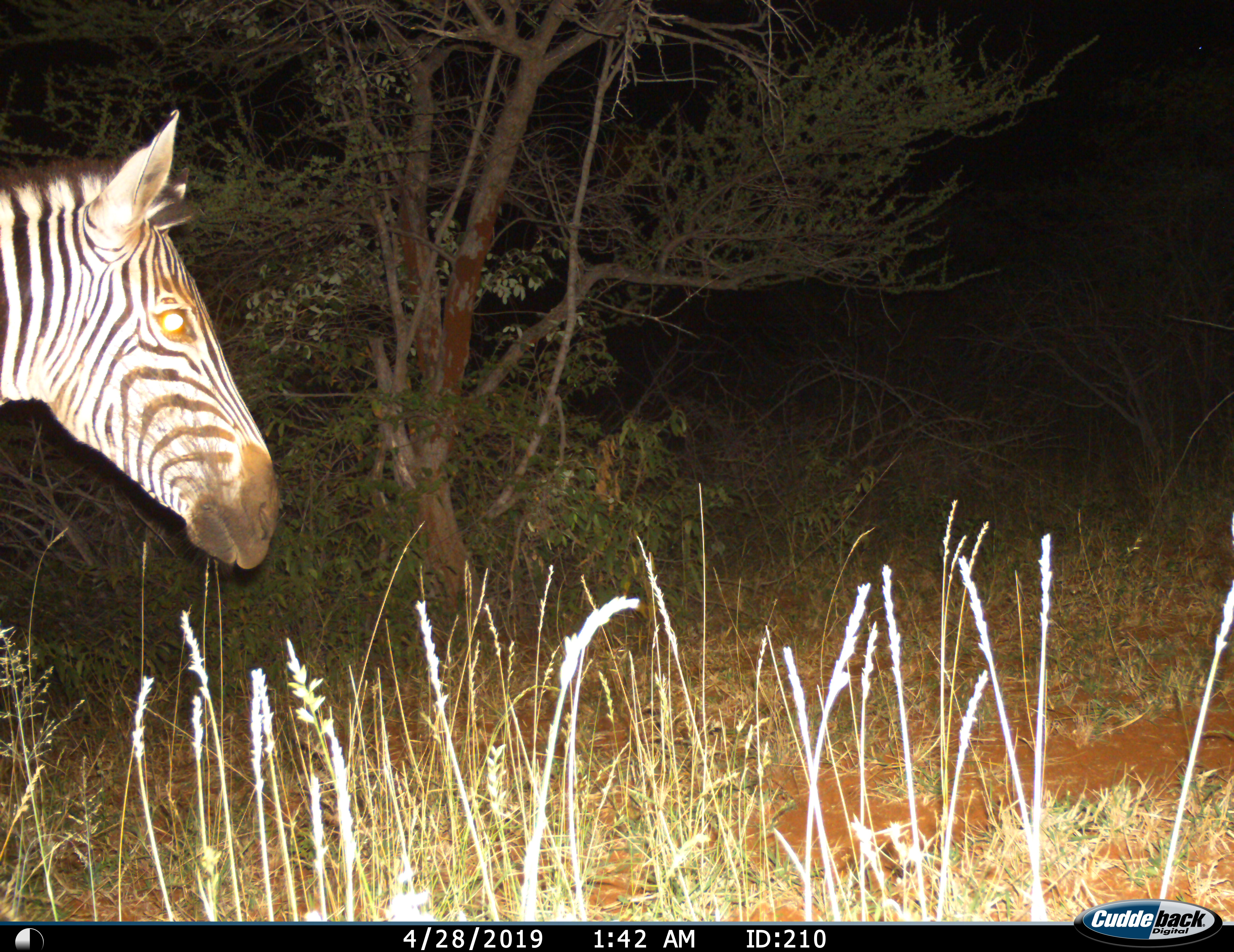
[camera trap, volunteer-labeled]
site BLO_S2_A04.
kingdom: Animalia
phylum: Chordata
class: Mammalia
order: Perissodactyla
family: Equidae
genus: Equus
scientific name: Equus quagga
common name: plains zebra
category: zebraplains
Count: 1.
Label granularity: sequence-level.